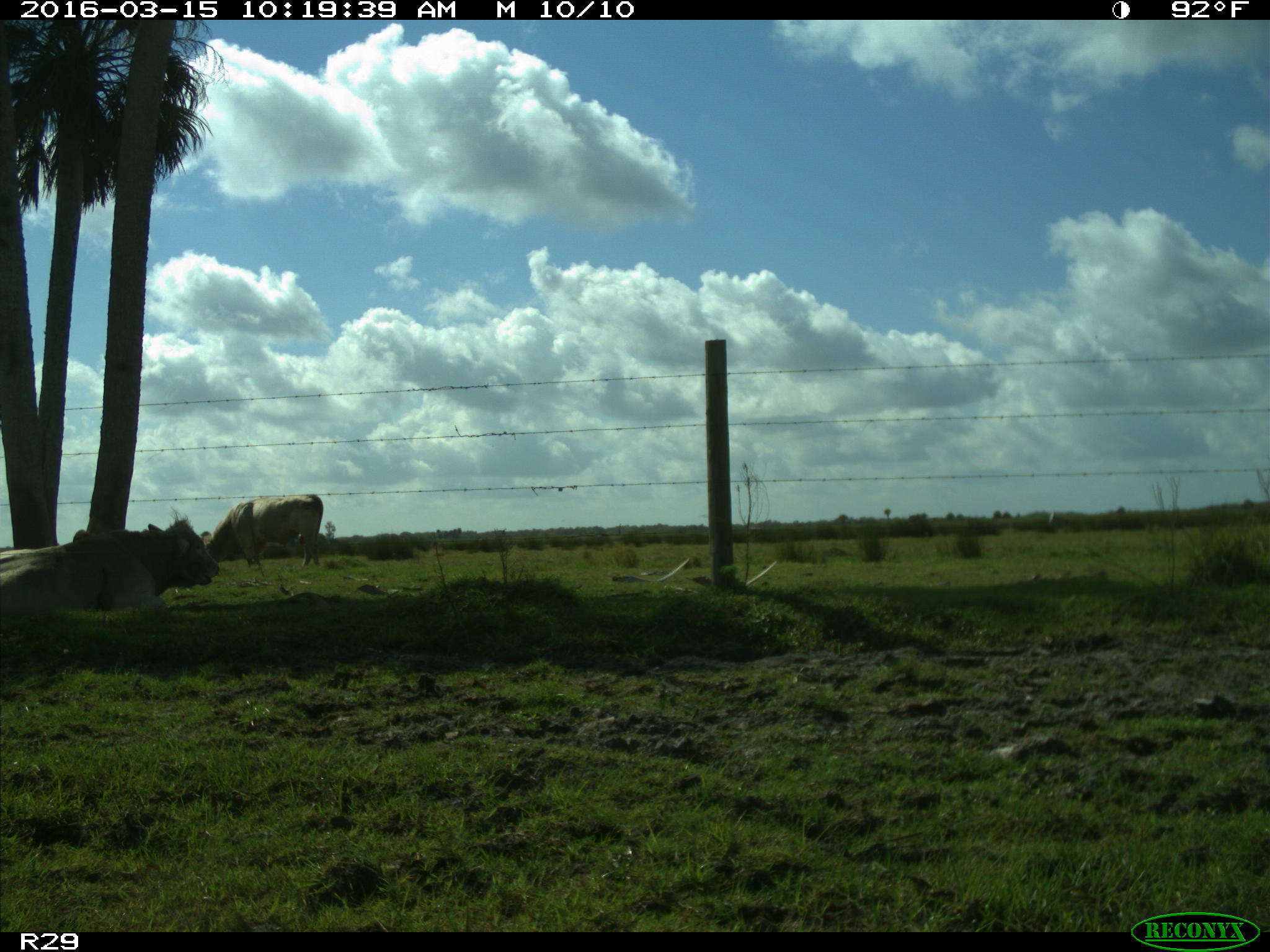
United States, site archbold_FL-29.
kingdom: Animalia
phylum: Chordata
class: Mammalia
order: Artiodactyla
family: Bovidae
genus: Bos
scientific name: Bos taurus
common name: domestic cow